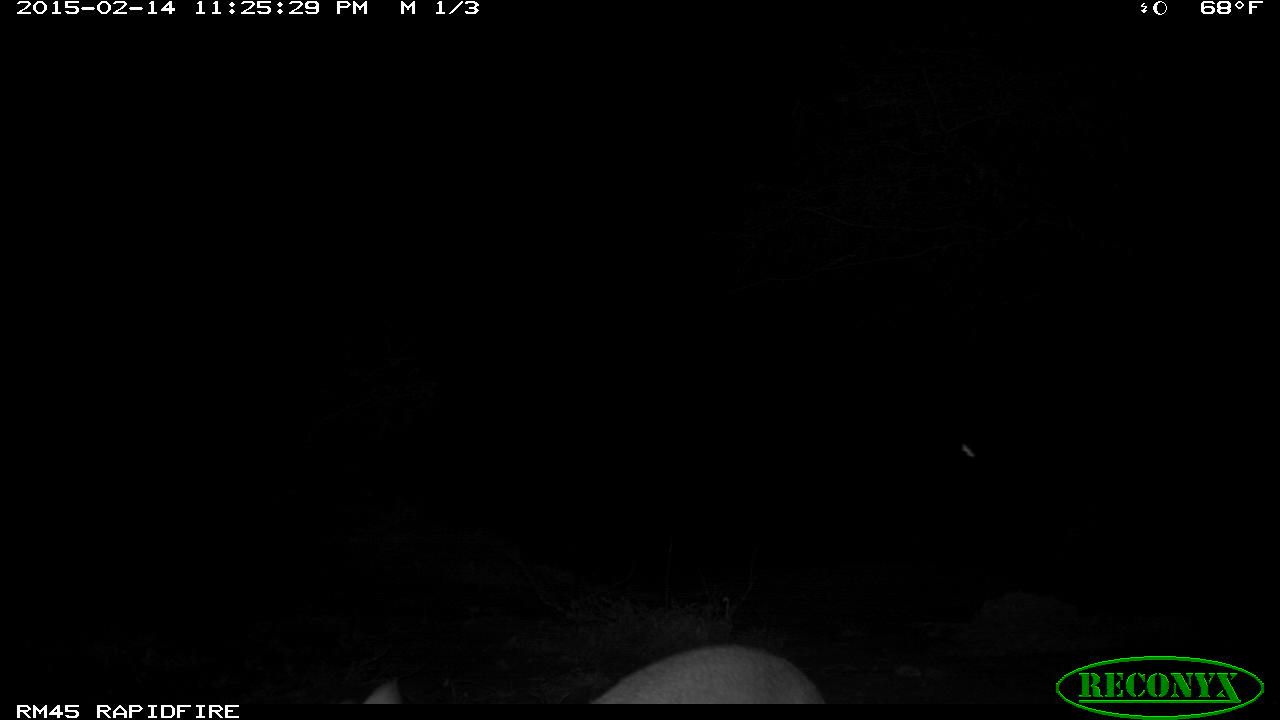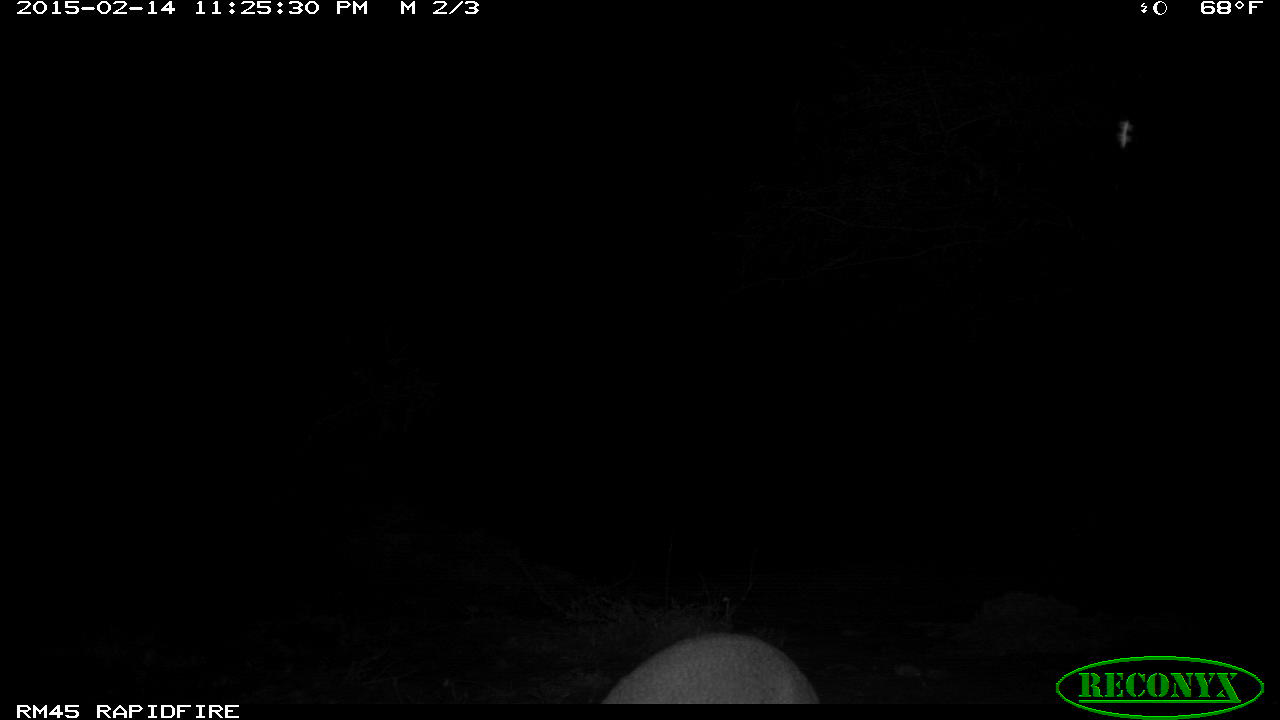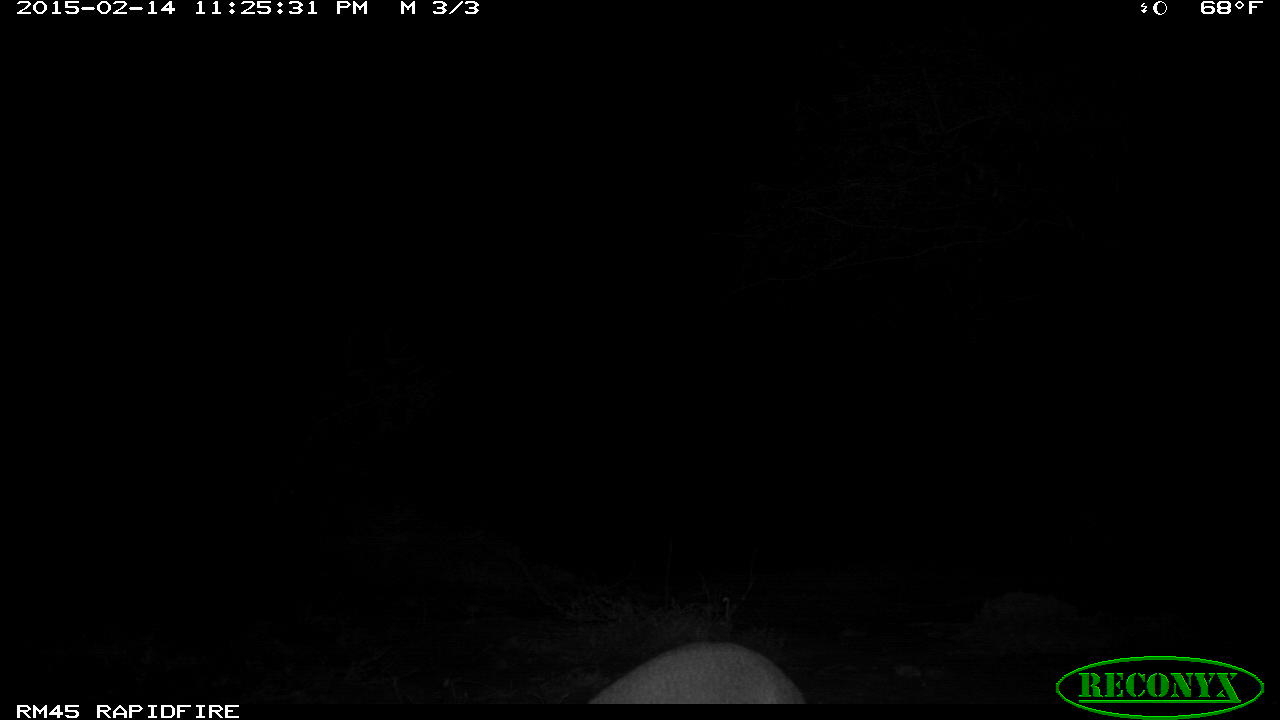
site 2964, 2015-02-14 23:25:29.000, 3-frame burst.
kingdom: Animalia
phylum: Chordata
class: Mammalia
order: Artiodactyla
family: Bovidae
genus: Madoqua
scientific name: Madoqua guentheri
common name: günther's dik-dik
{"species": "Madoqua guentheri (günther's dik-dik)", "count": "1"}